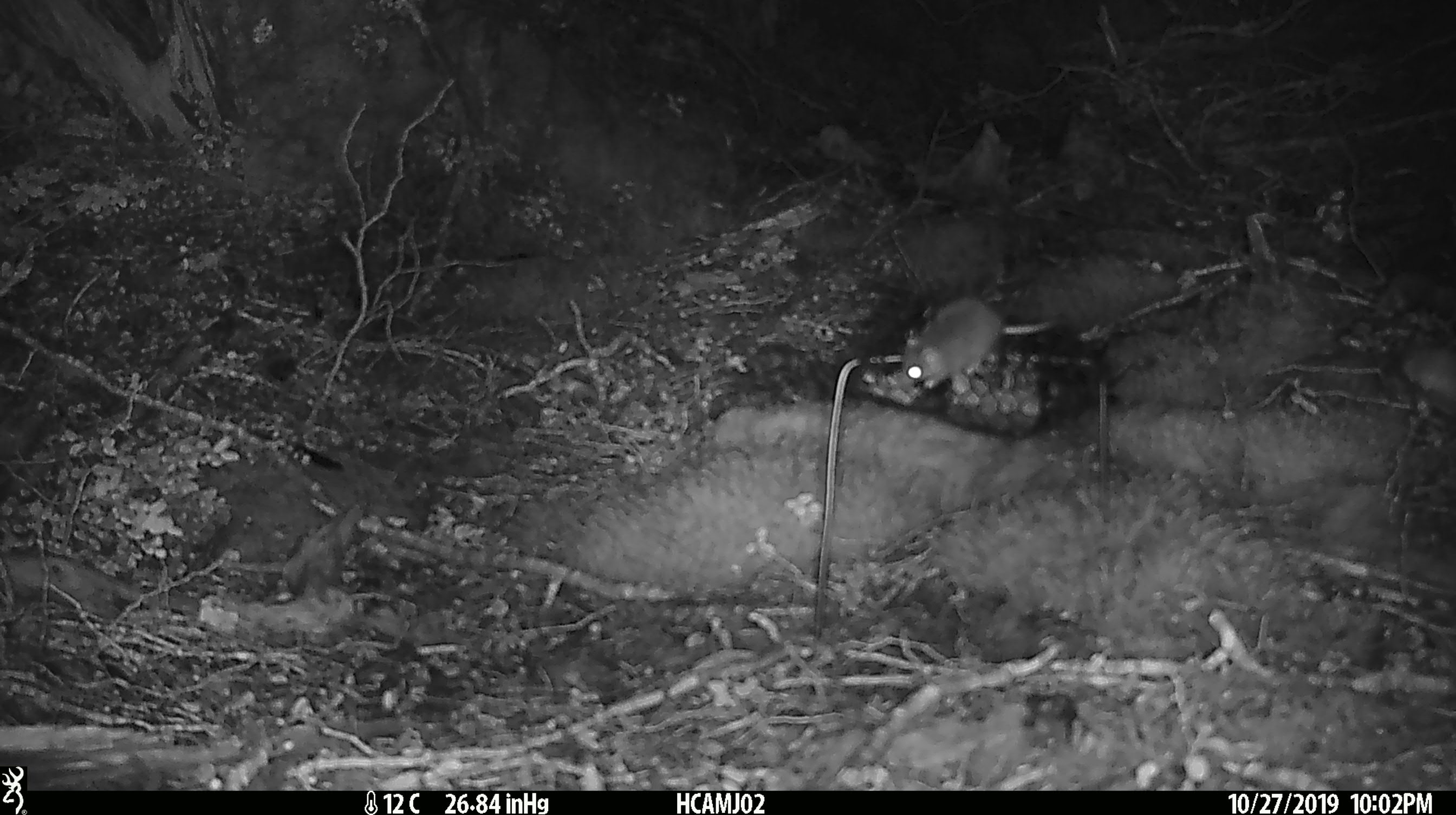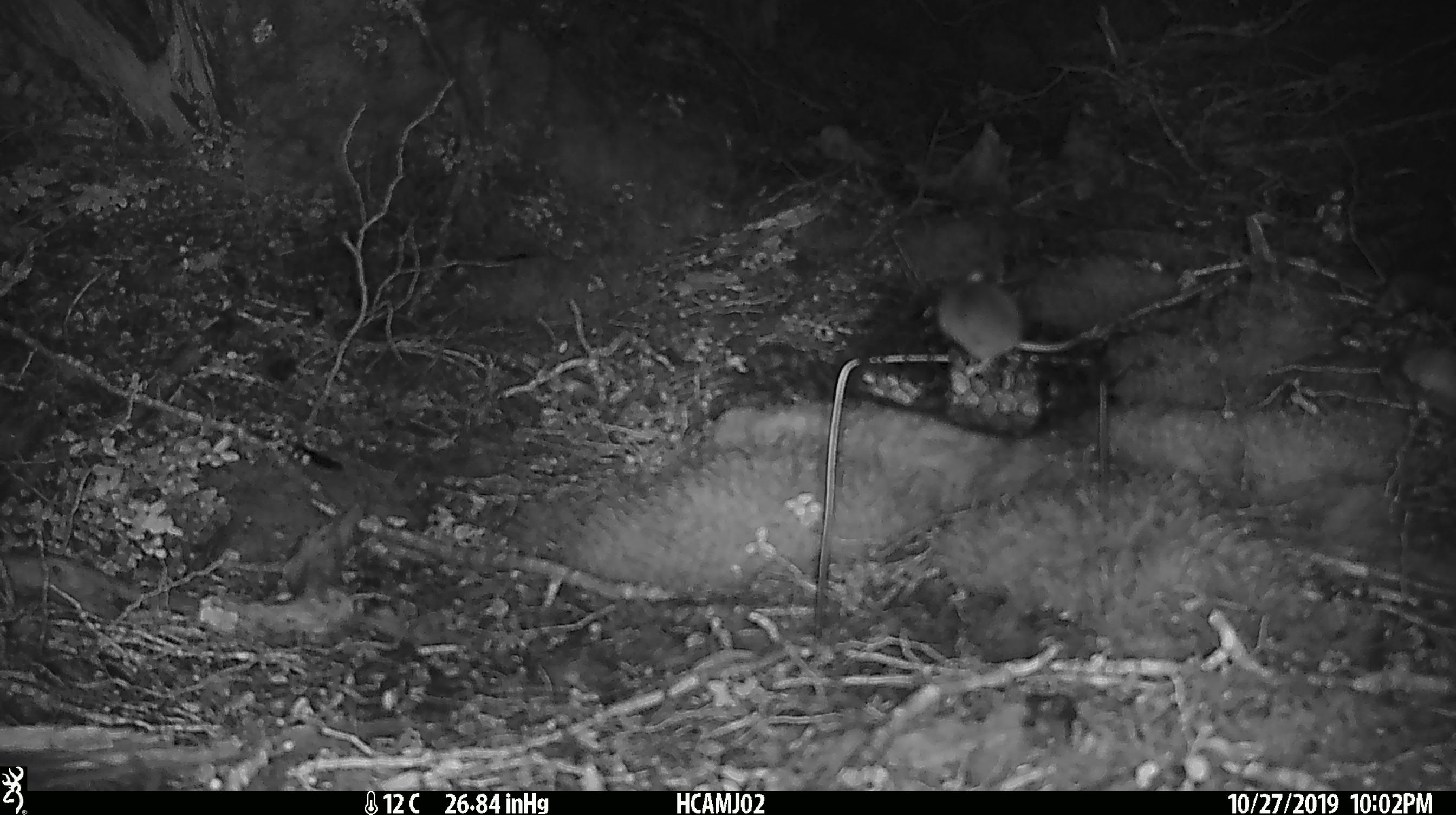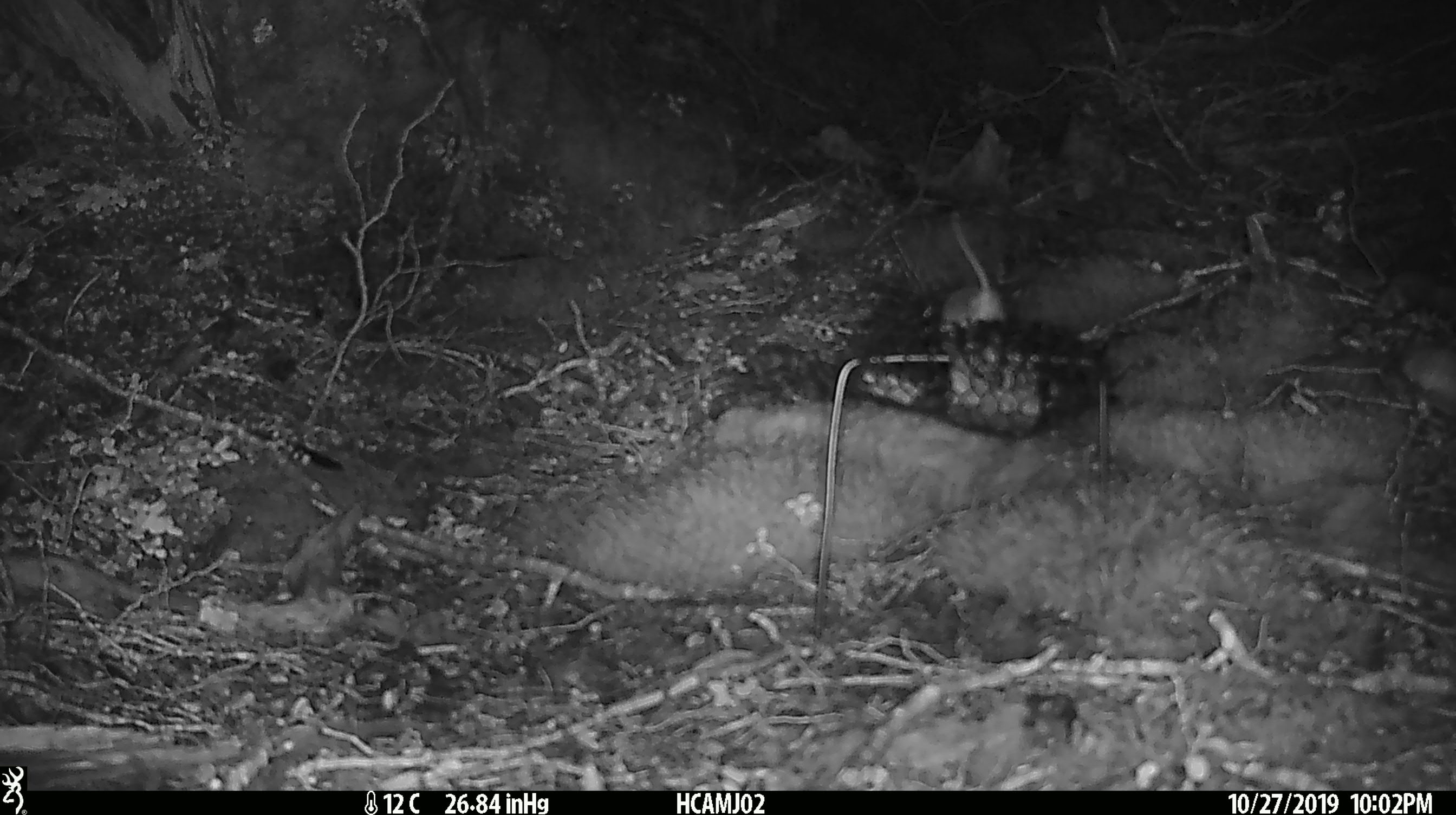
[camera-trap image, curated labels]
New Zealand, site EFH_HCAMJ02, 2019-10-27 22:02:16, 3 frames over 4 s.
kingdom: Animalia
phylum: Chordata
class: Mammalia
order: Rodentia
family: Muridae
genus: Mus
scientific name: Mus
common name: mouse